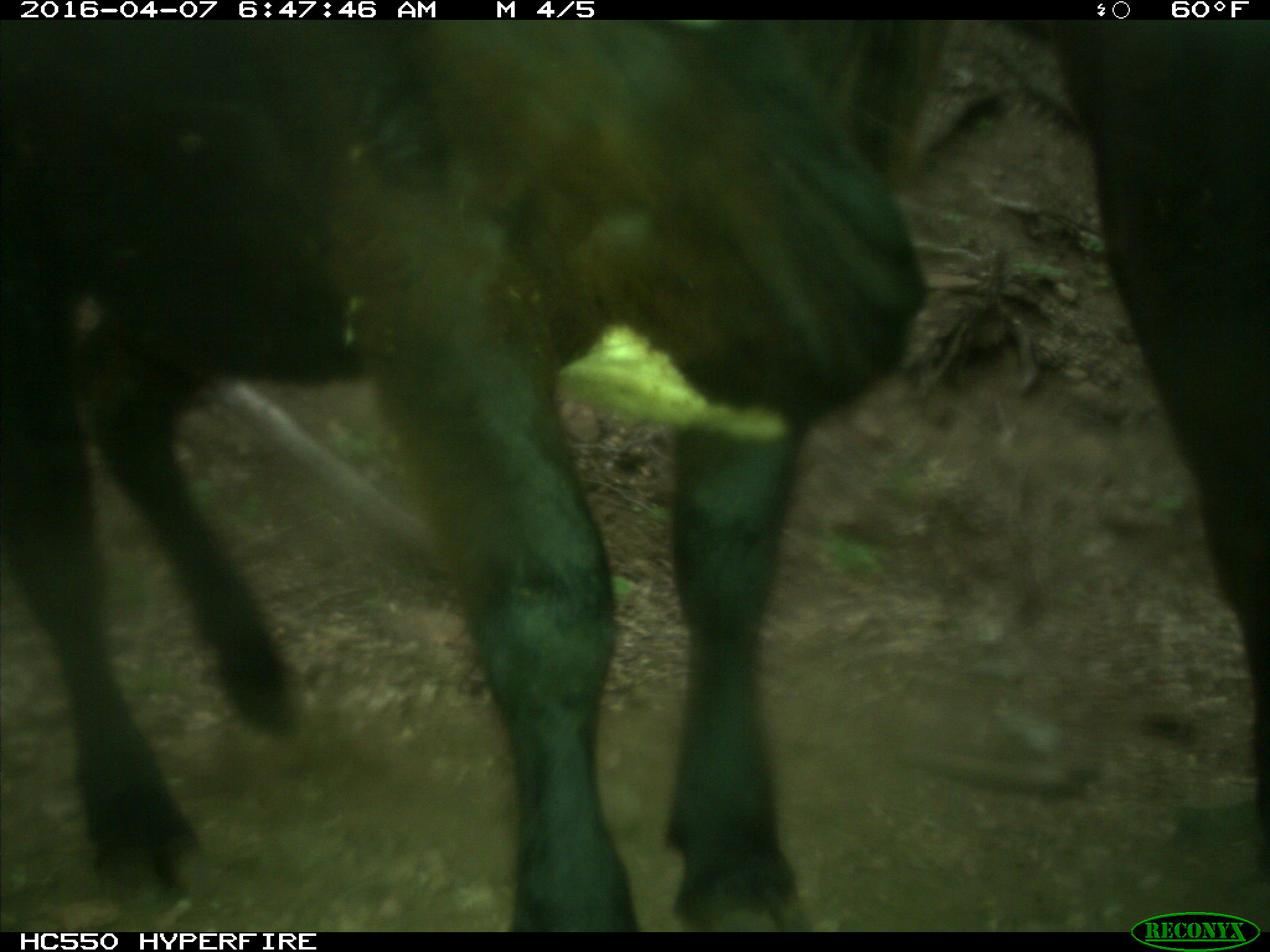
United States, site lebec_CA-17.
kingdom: Animalia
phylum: Chordata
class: Mammalia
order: Artiodactyla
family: Bovidae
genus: Bos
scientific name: Bos taurus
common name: domestic cow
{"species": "Bos taurus (domestic cow)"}